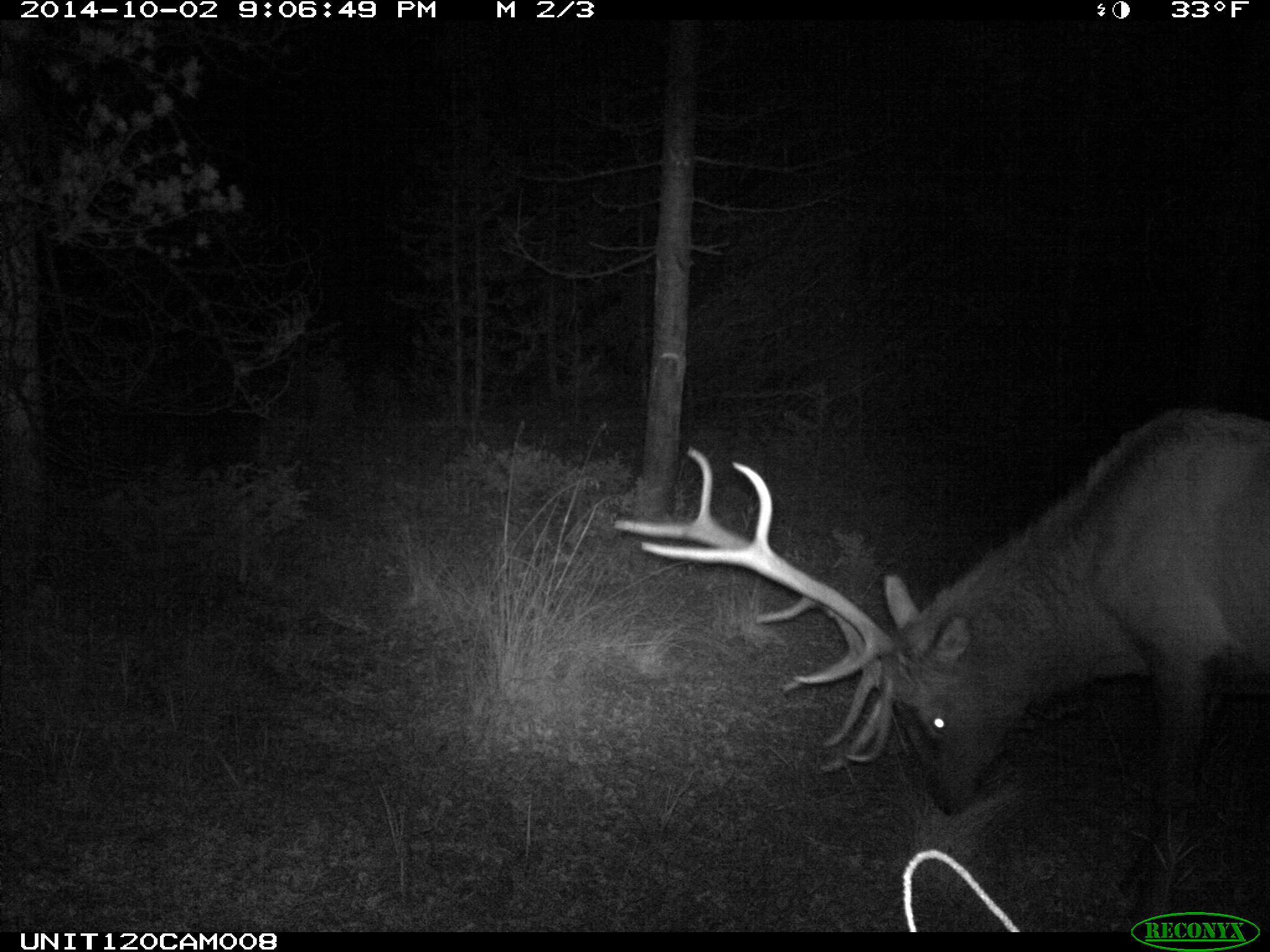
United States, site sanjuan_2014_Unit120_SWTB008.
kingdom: Animalia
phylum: Chordata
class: Mammalia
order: Artiodactyla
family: Cervidae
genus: Cervus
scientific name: Cervus elaphus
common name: red deer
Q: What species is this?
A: Cervus elaphus (red deer).